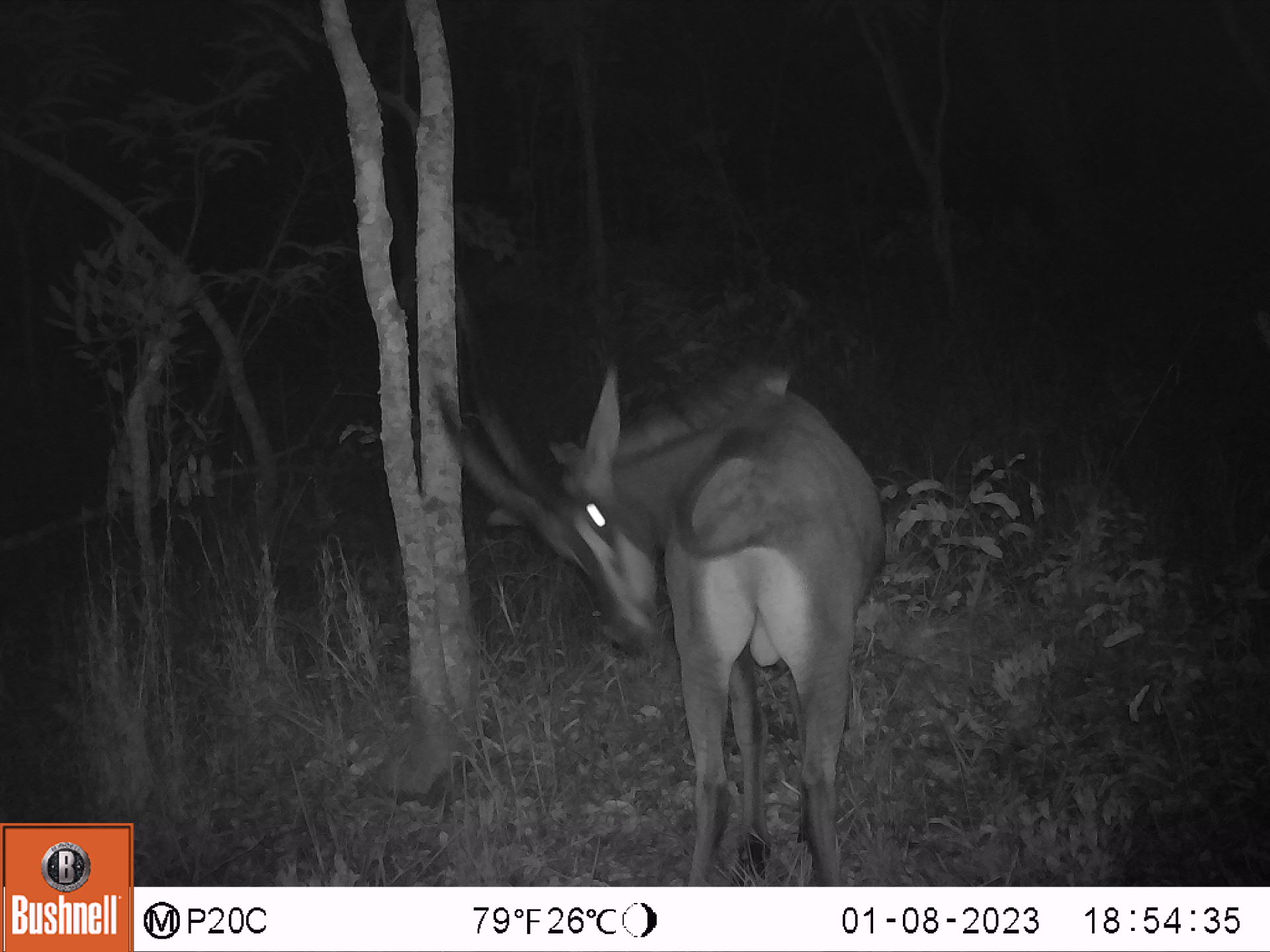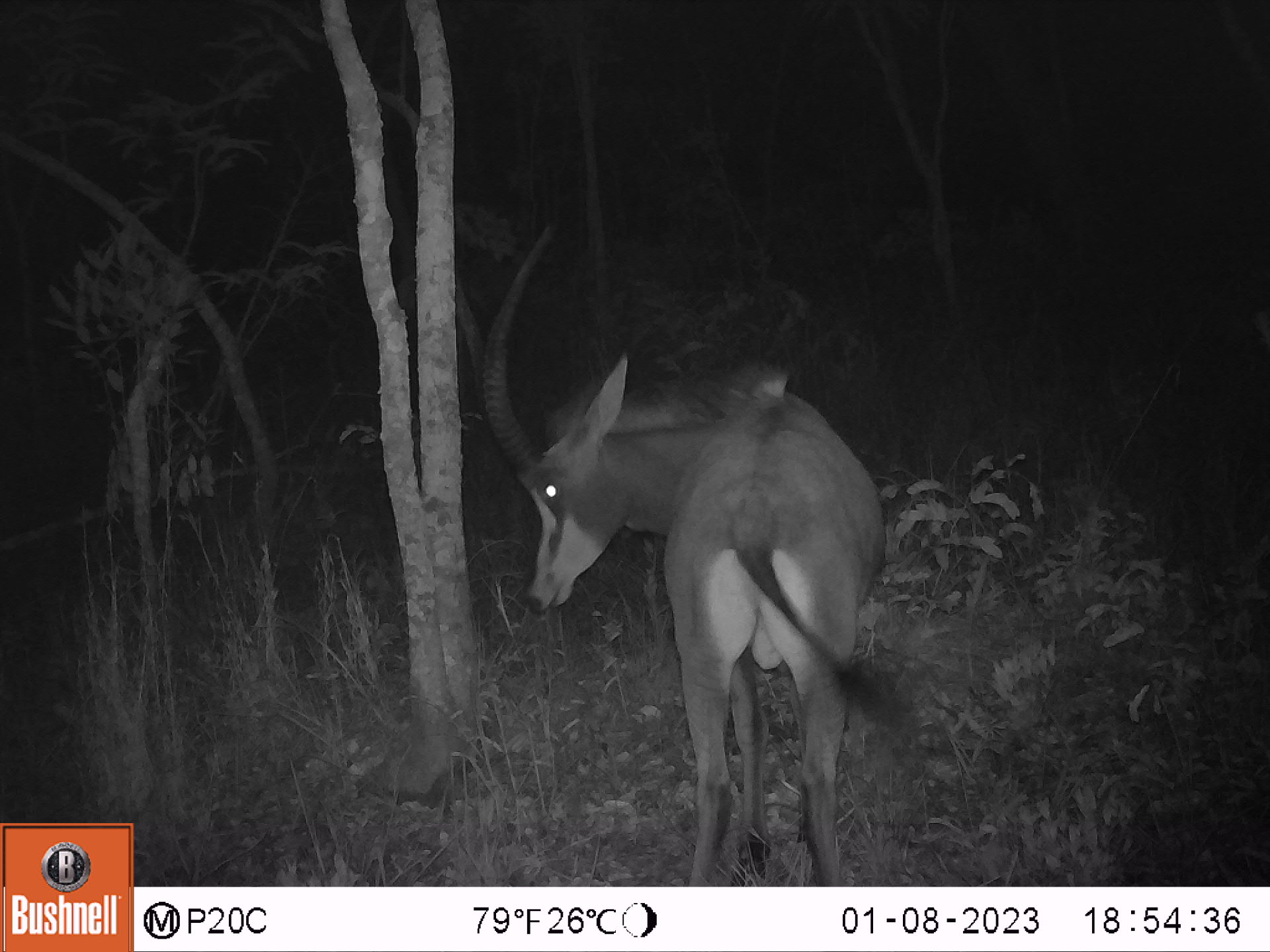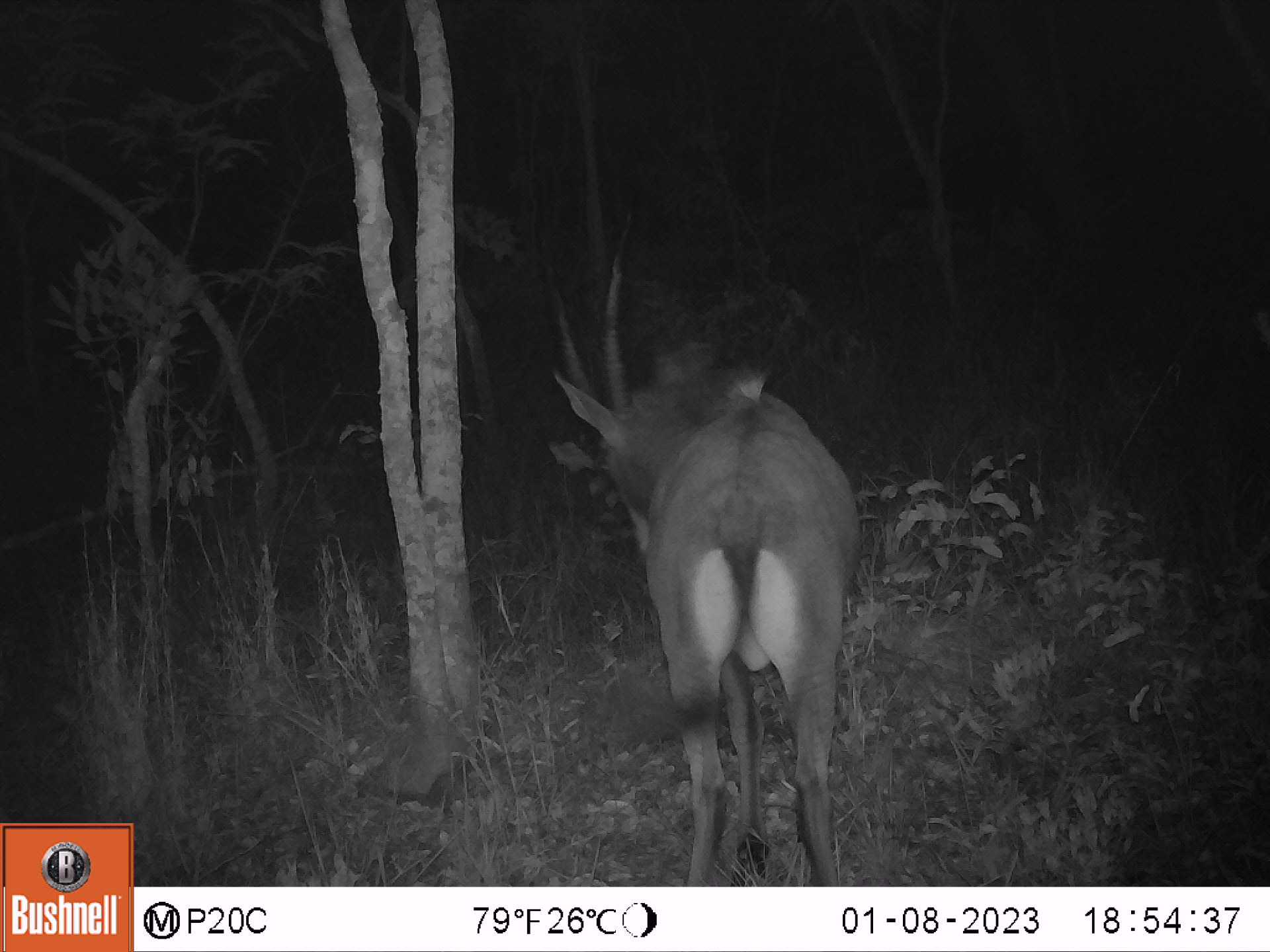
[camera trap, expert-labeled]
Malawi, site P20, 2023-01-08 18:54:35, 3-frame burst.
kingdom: Animalia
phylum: Chordata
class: Mammalia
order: Artiodactyla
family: Bovidae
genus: Hippotragus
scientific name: Hippotragus niger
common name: sable antelope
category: sable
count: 1